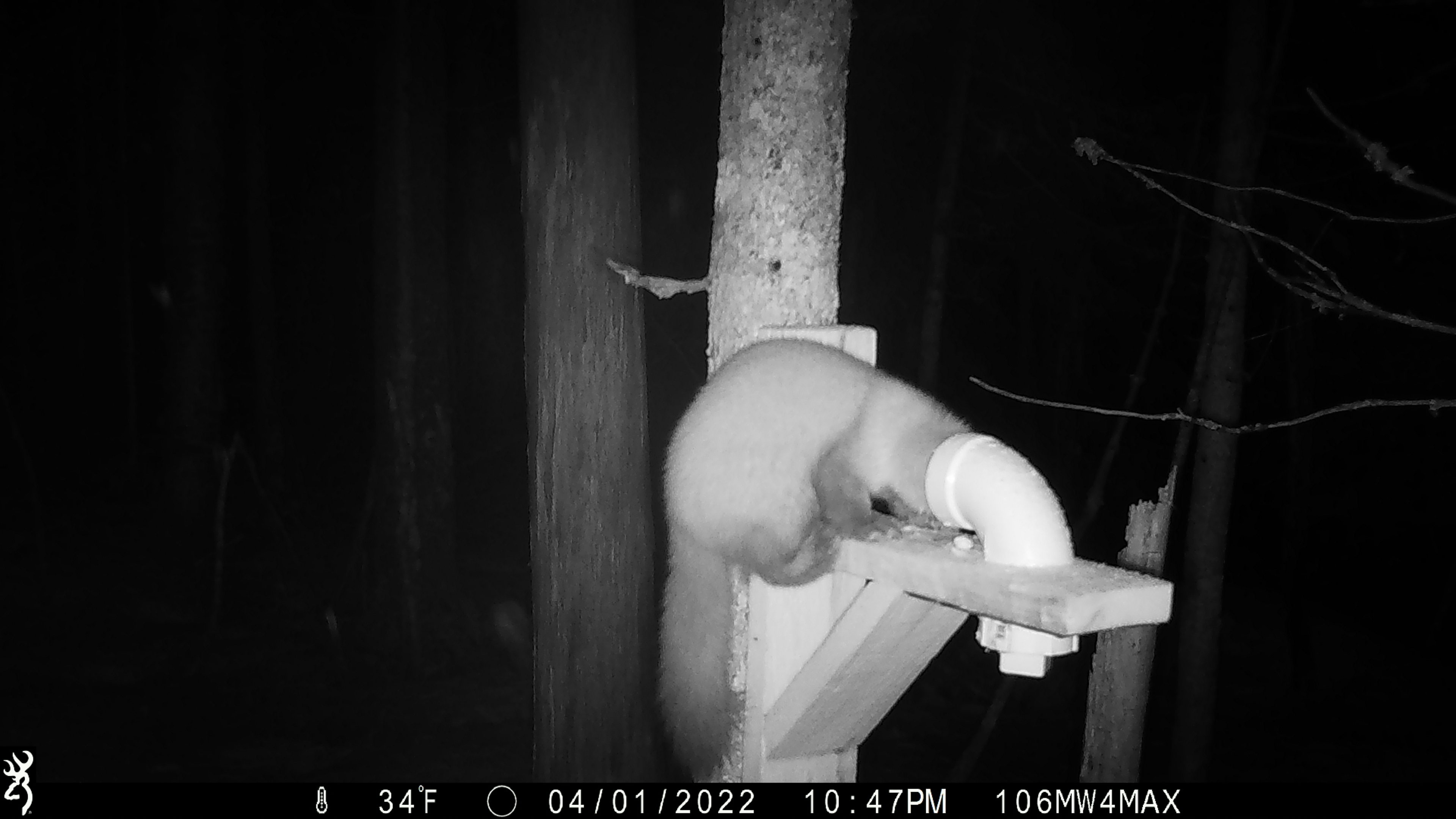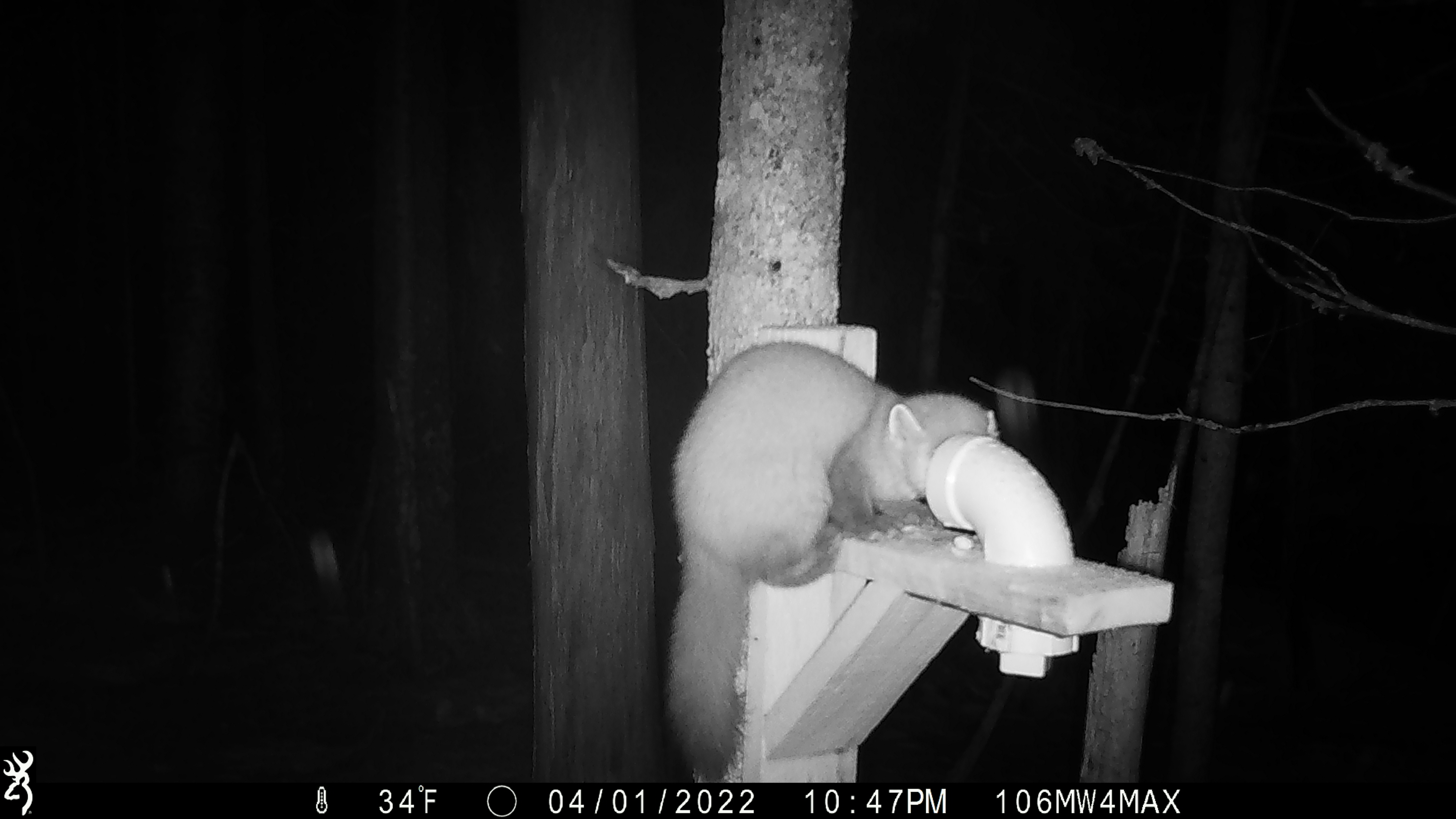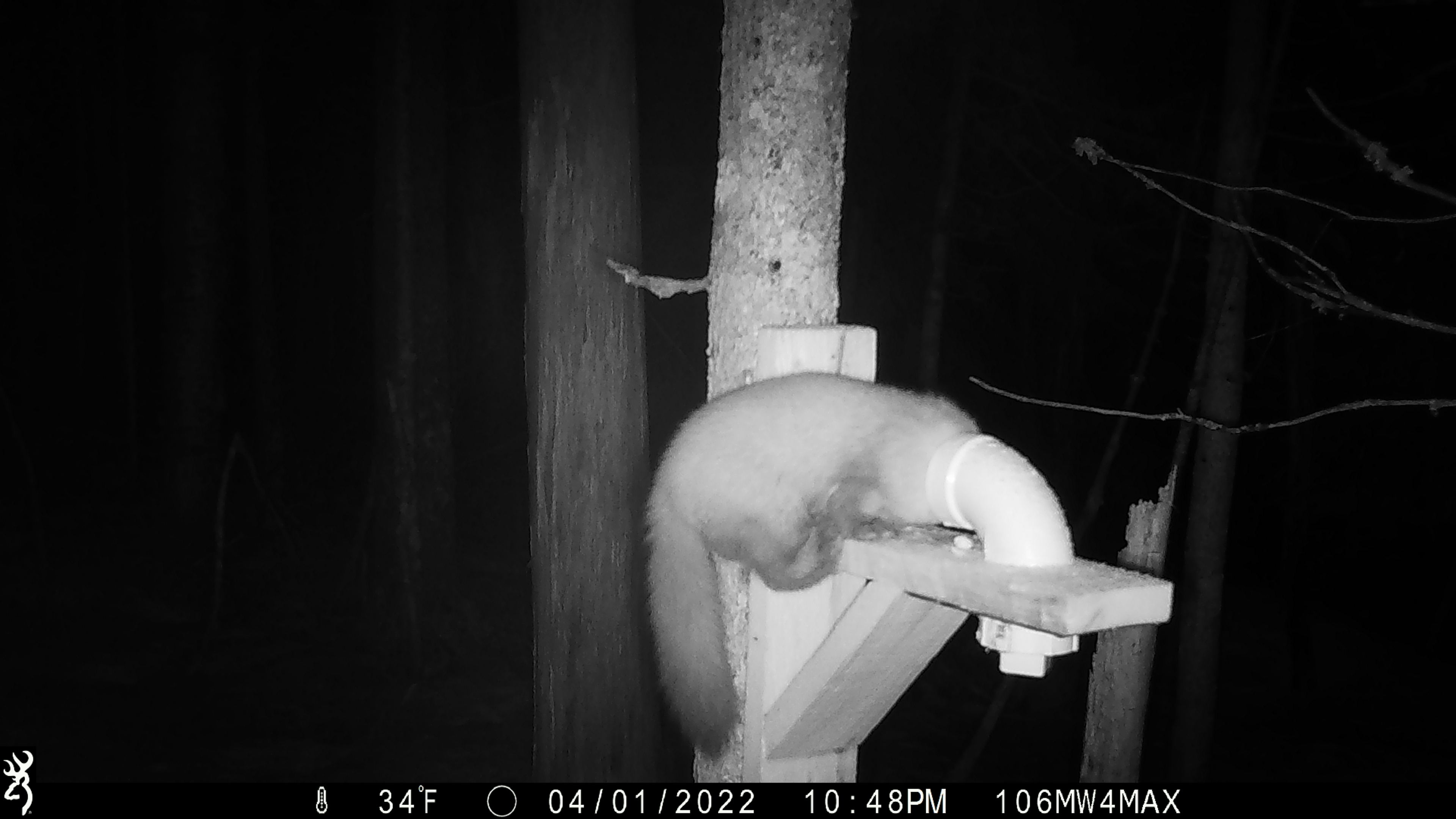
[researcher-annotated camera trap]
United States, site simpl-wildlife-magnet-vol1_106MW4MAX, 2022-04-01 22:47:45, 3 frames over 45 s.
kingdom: Animalia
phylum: Chordata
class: Mammalia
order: Carnivora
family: Mustelidae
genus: Martes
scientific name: Martes americana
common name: american marten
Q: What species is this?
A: American marten (Martes americana).